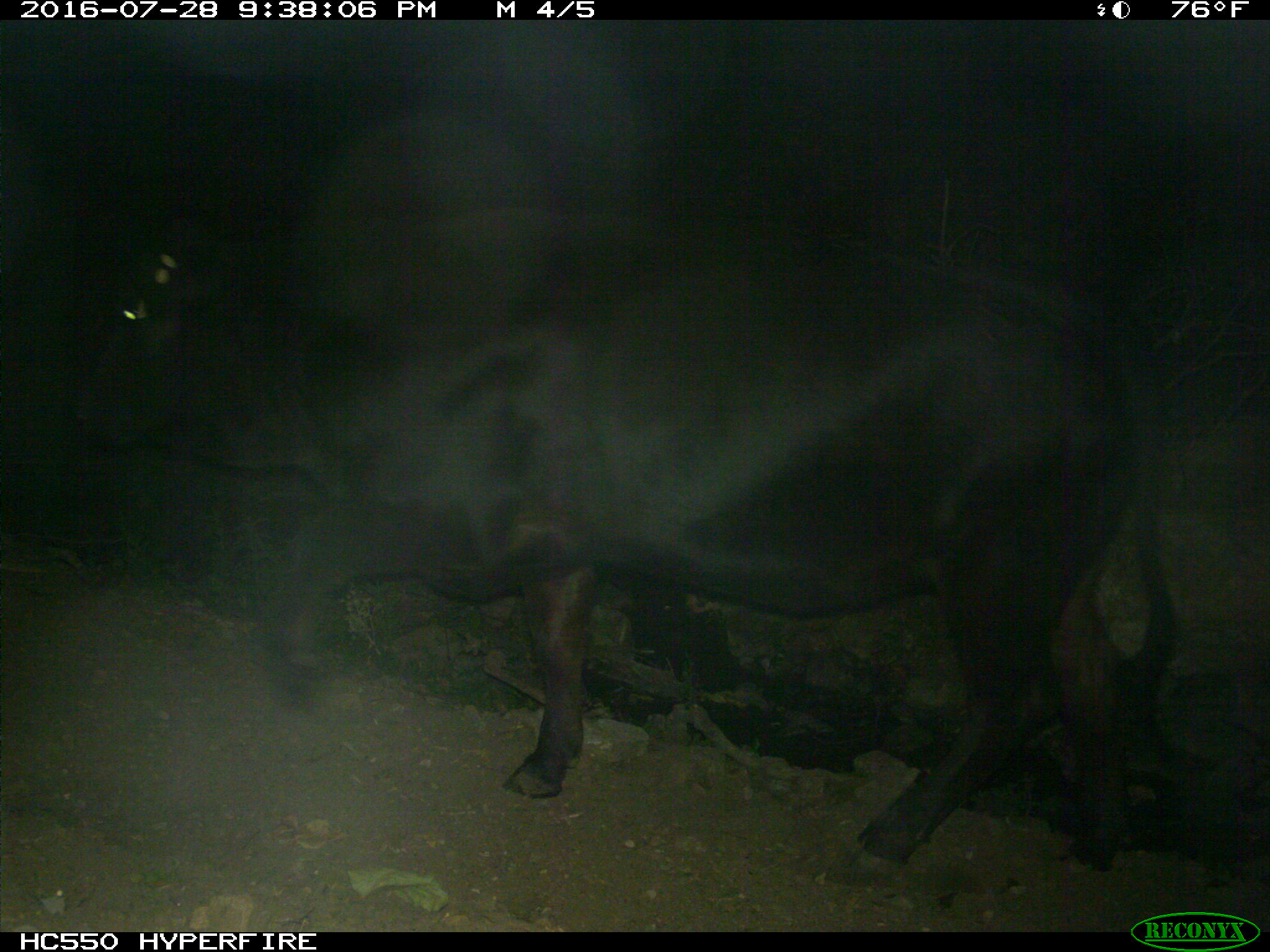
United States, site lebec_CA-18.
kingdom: Animalia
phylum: Chordata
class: Mammalia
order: Artiodactyla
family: Bovidae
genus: Bos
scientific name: Bos taurus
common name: domestic cow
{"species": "Bos taurus (domestic cow)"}